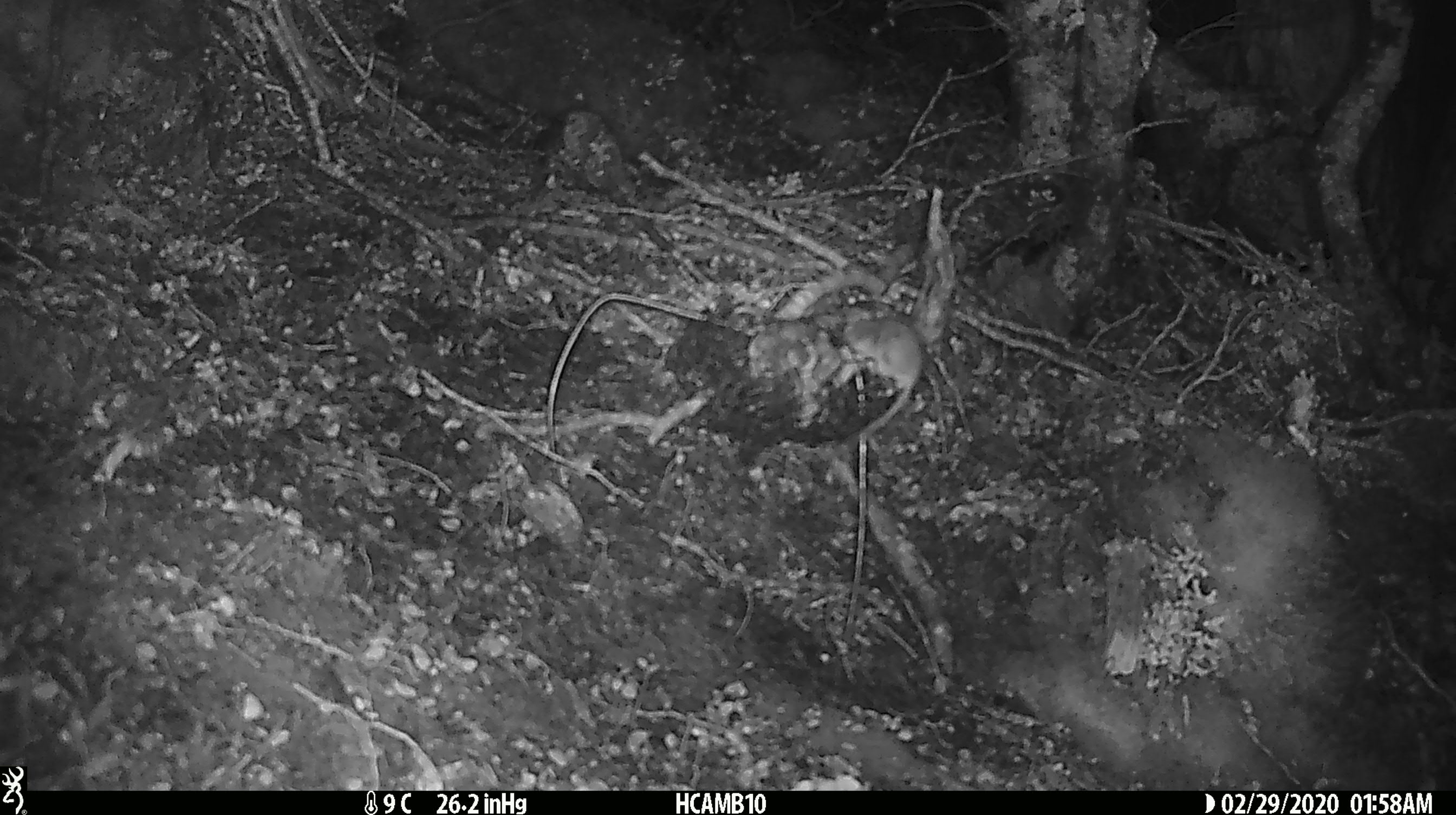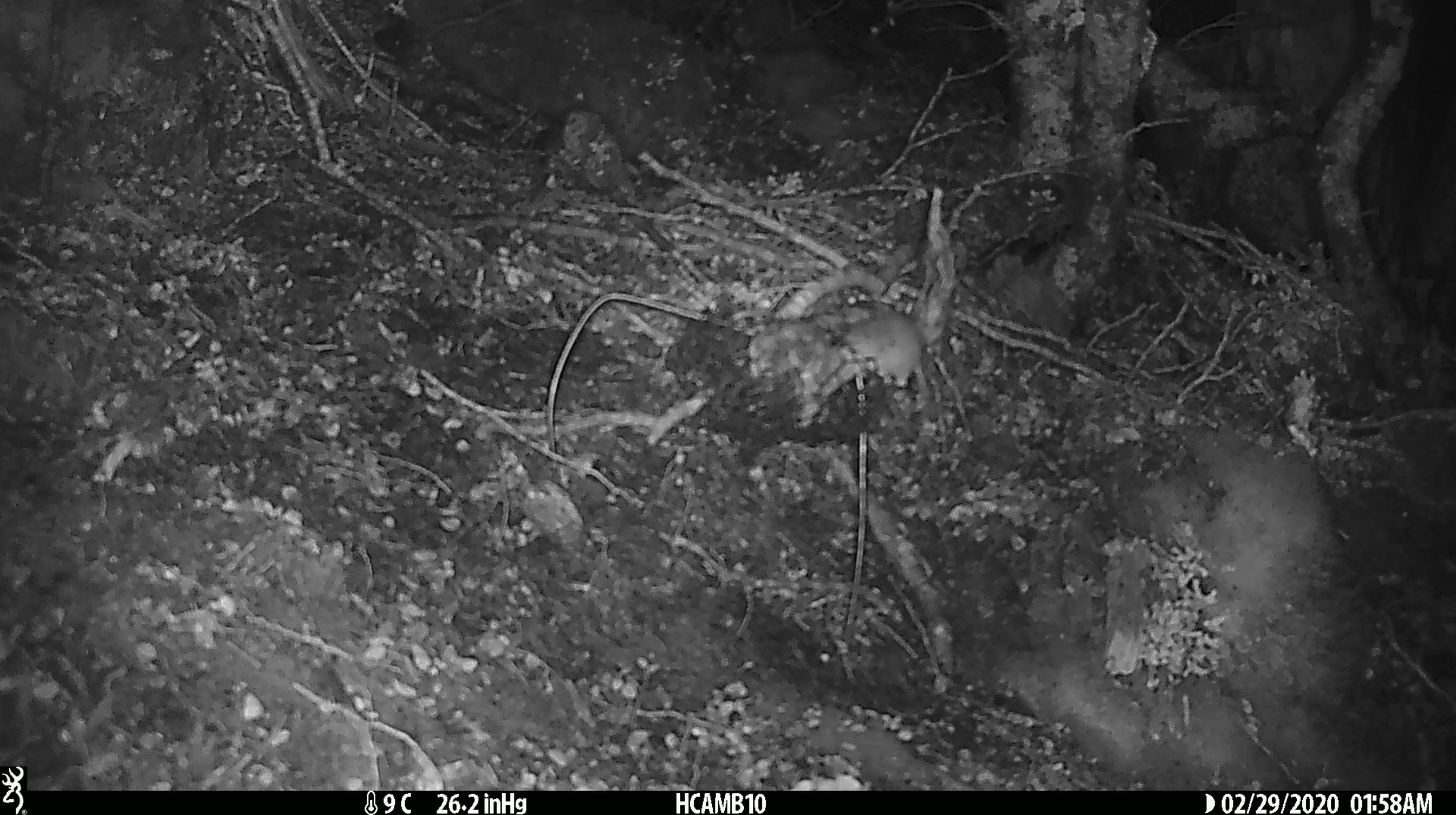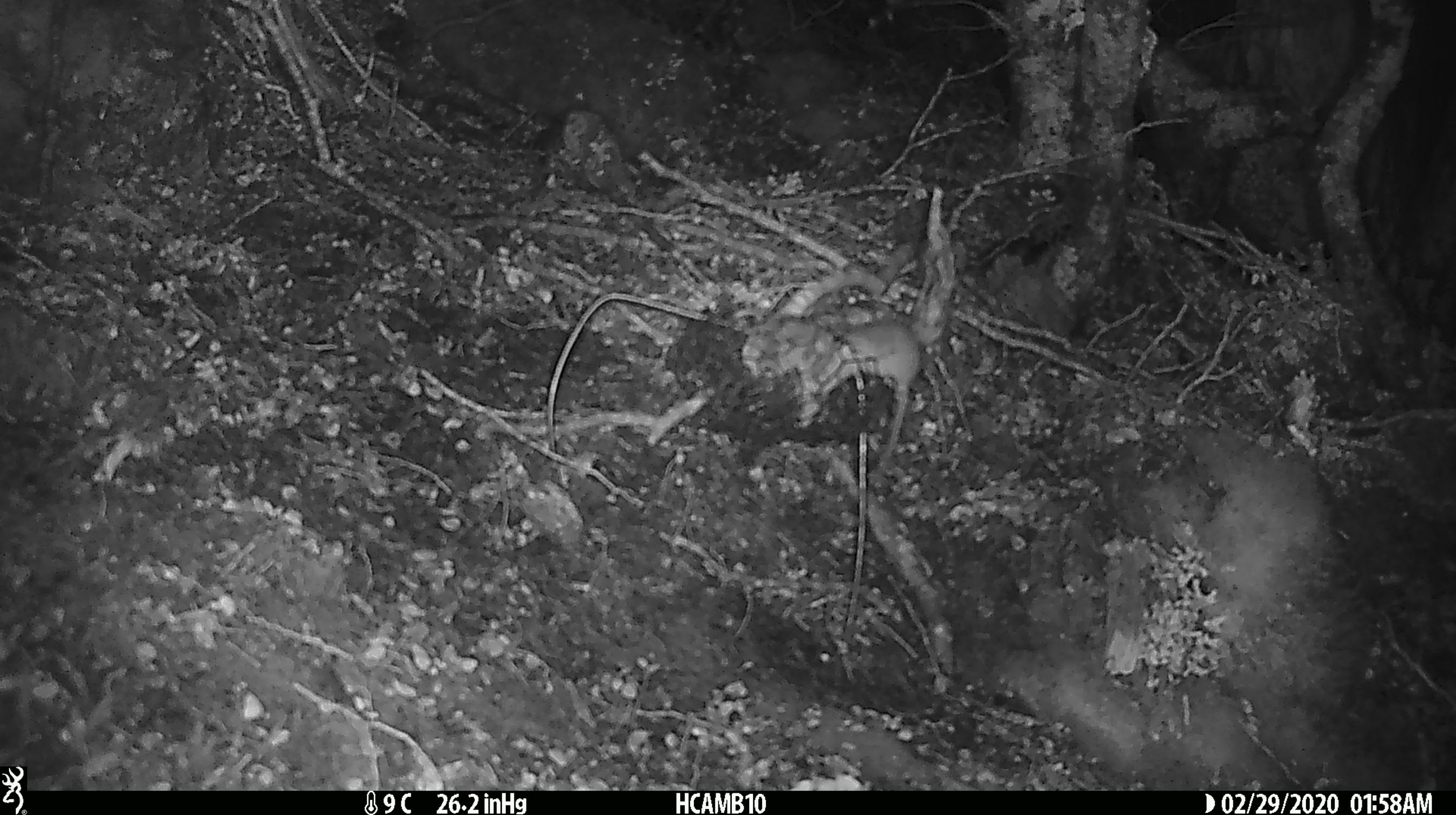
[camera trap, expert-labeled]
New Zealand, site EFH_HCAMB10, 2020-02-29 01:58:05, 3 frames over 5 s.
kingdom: Animalia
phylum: Chordata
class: Mammalia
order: Rodentia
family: Muridae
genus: Mus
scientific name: Mus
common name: mouse